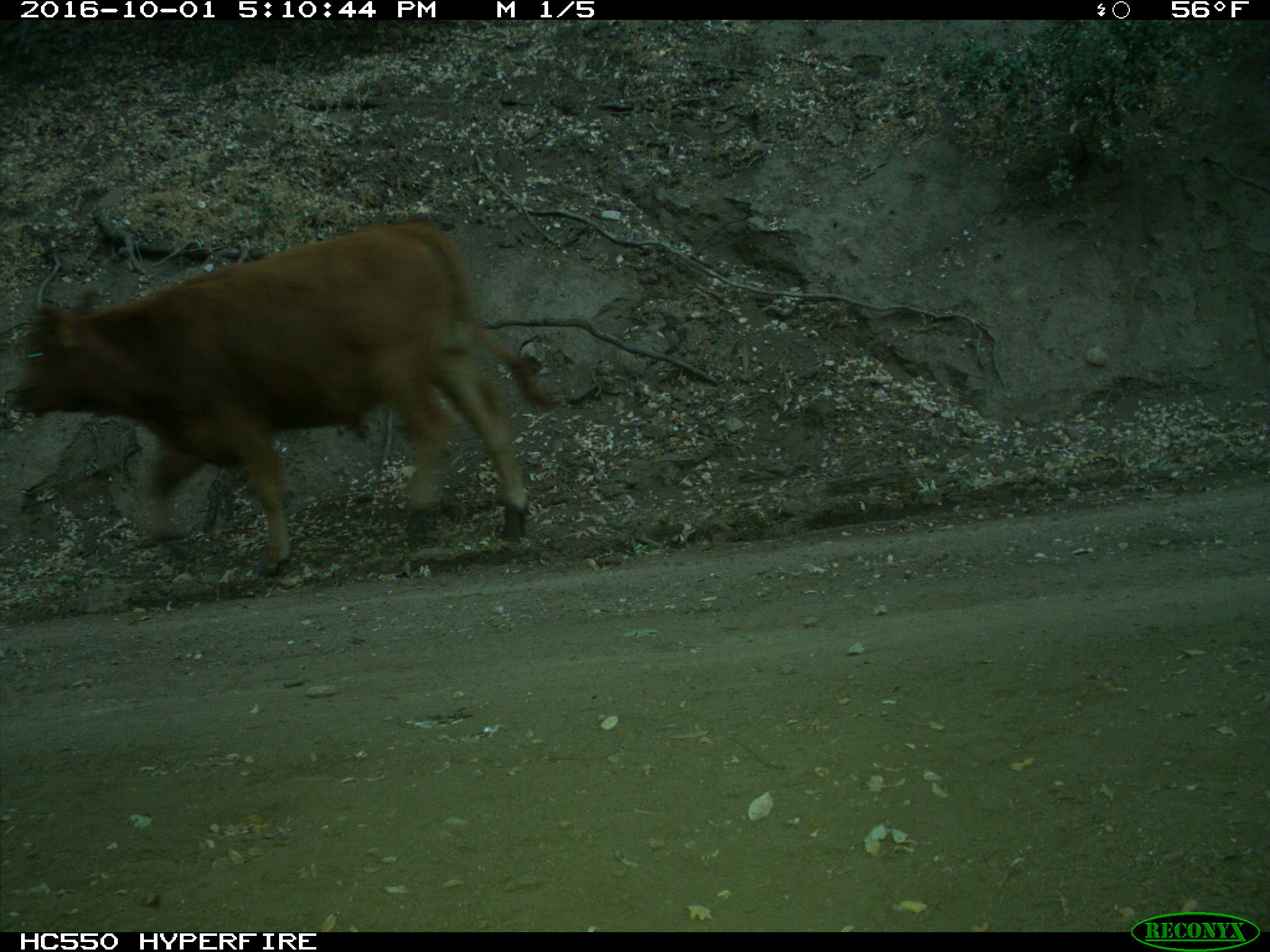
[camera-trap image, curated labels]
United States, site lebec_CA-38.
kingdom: Animalia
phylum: Chordata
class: Mammalia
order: Artiodactyla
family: Bovidae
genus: Bos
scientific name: Bos taurus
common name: domestic cow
Bos taurus (domestic cow).